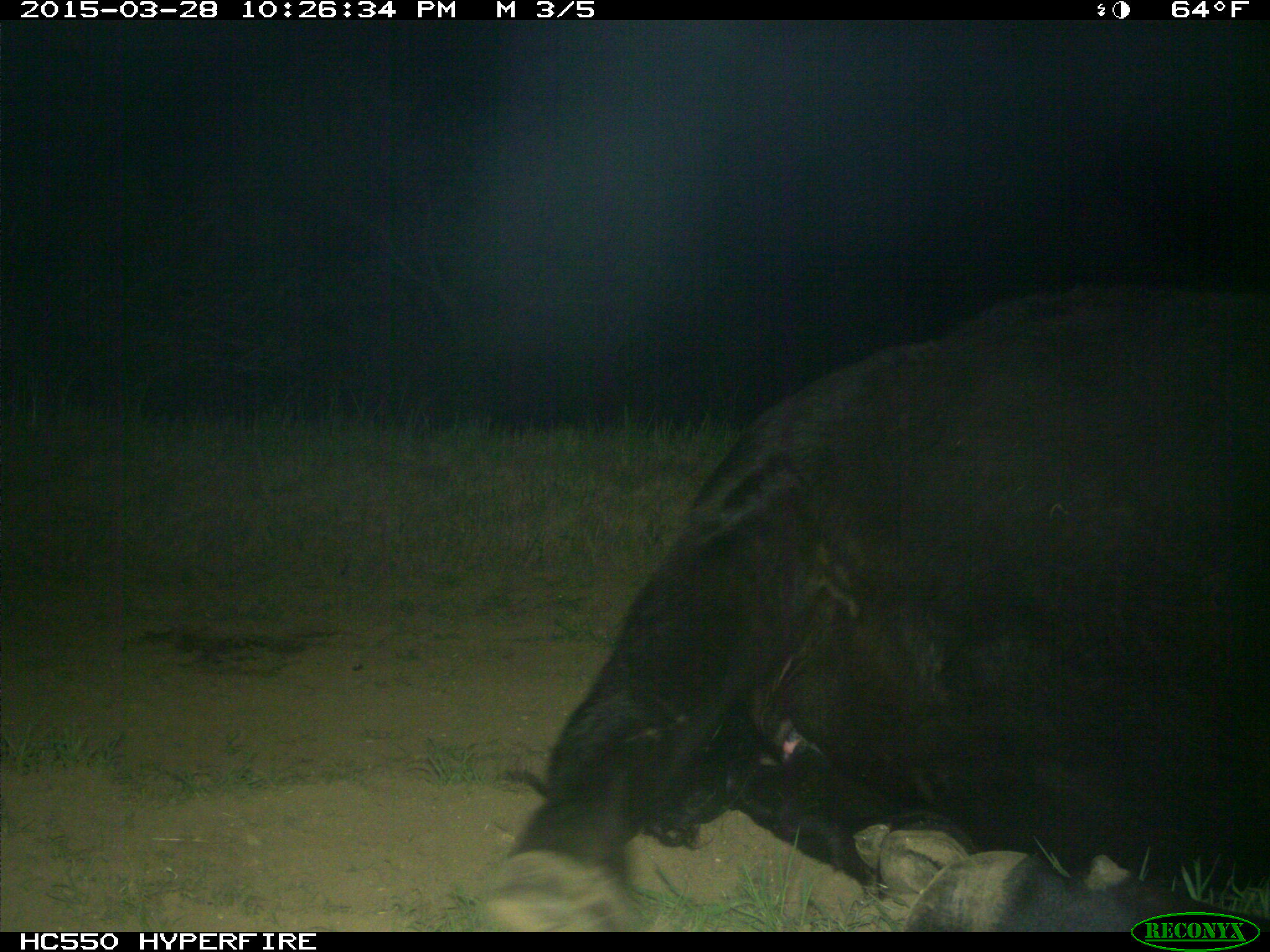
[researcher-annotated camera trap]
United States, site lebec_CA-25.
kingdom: Animalia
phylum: Chordata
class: Mammalia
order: Artiodactyla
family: Bovidae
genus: Bos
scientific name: Bos taurus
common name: domestic cow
Bos taurus (domestic cow).